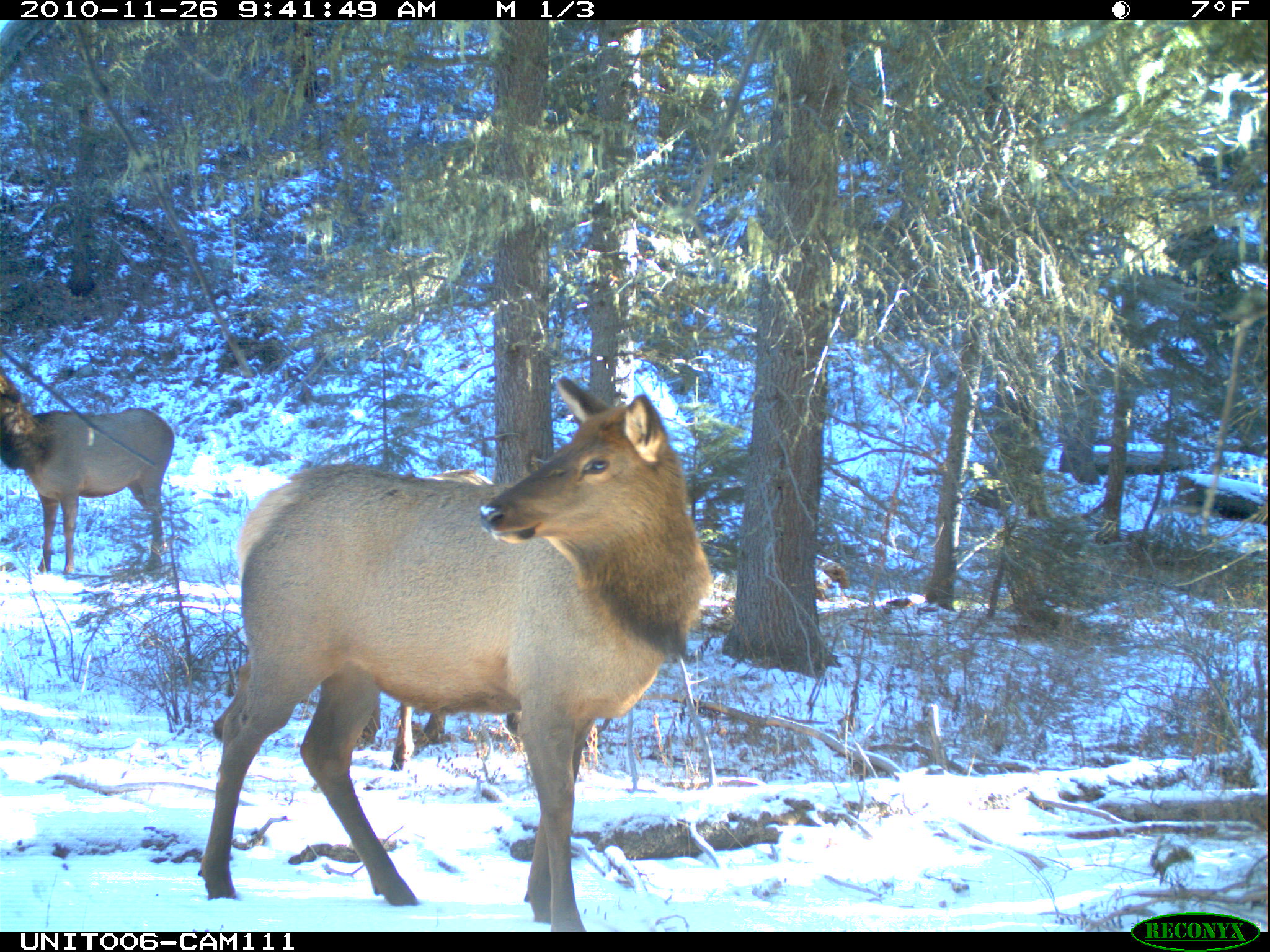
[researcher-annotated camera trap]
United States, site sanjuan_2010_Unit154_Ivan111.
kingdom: Animalia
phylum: Chordata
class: Mammalia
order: Artiodactyla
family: Cervidae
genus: Cervus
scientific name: Cervus elaphus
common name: red deer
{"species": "Cervus elaphus (red deer)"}